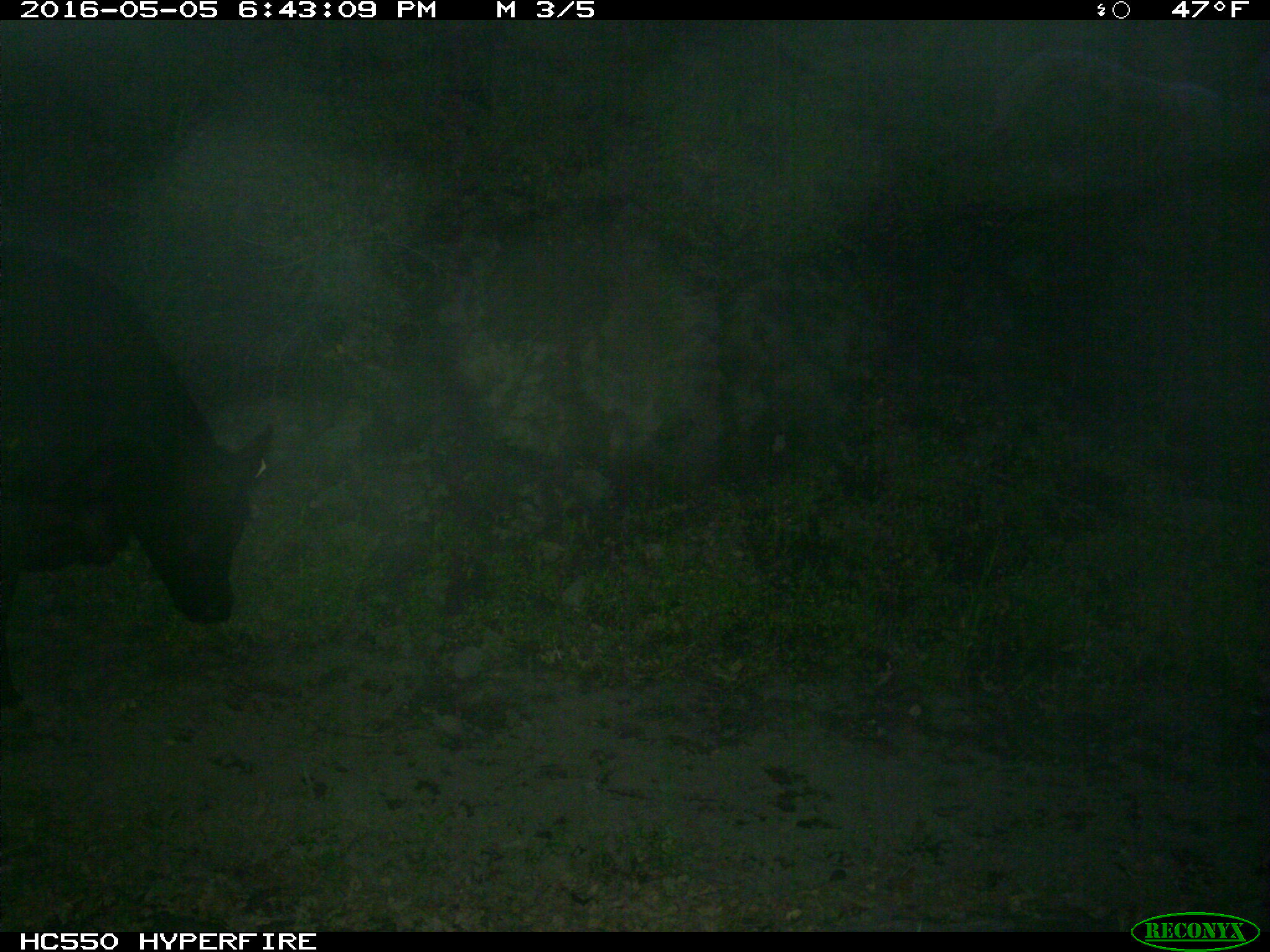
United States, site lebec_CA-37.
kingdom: Animalia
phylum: Chordata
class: Mammalia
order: Artiodactyla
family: Bovidae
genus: Bos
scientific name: Bos taurus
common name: domestic cow